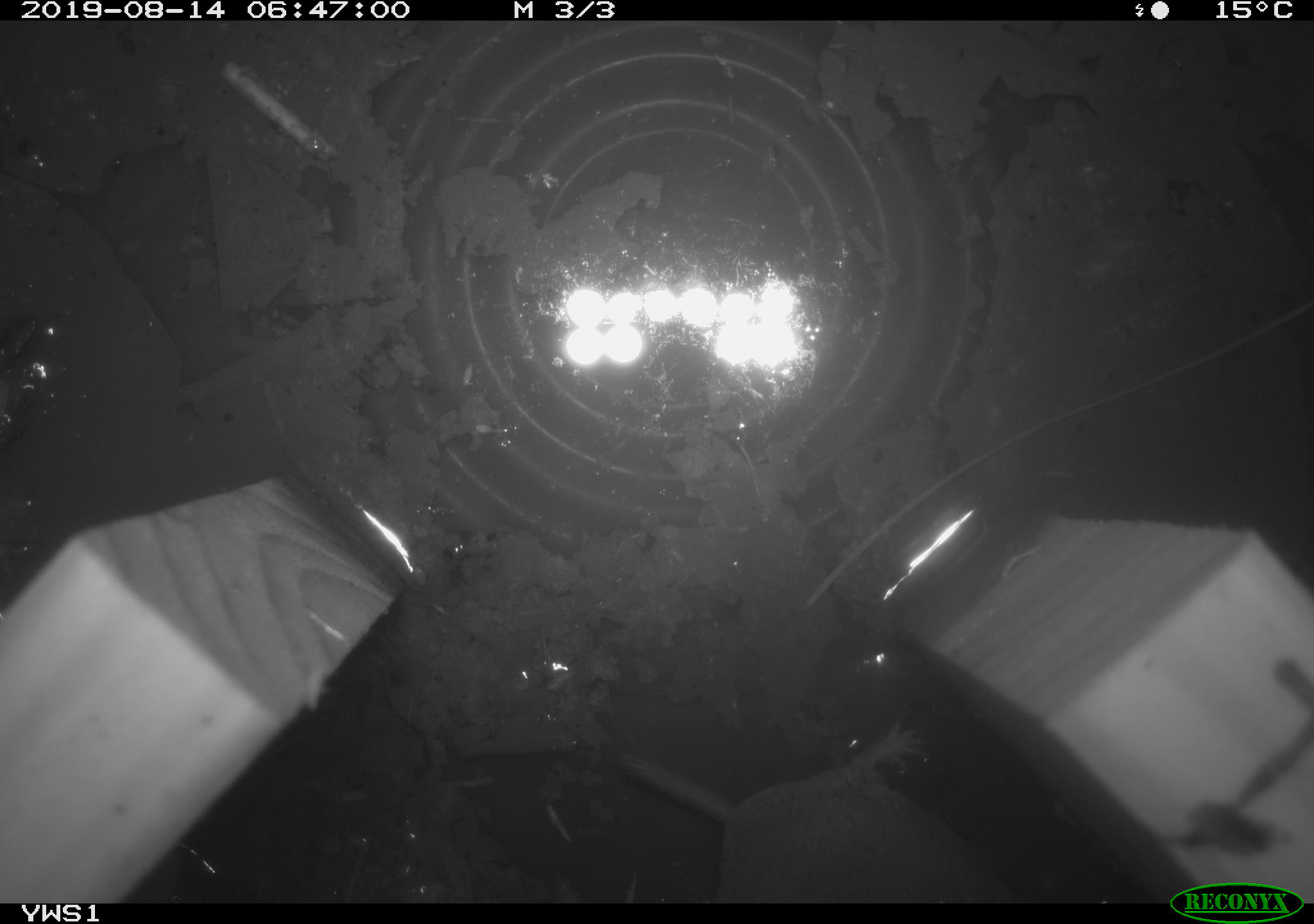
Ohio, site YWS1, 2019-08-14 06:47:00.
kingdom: Animalia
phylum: Chordata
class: Mammalia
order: Eulipotyphla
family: Soricidae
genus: Blarina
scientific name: Blarina brevicauda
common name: northern short-tailed shrew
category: n. short-tailed shrew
N. short-tailed shrew (northern short-tailed shrew) (Blarina brevicauda).